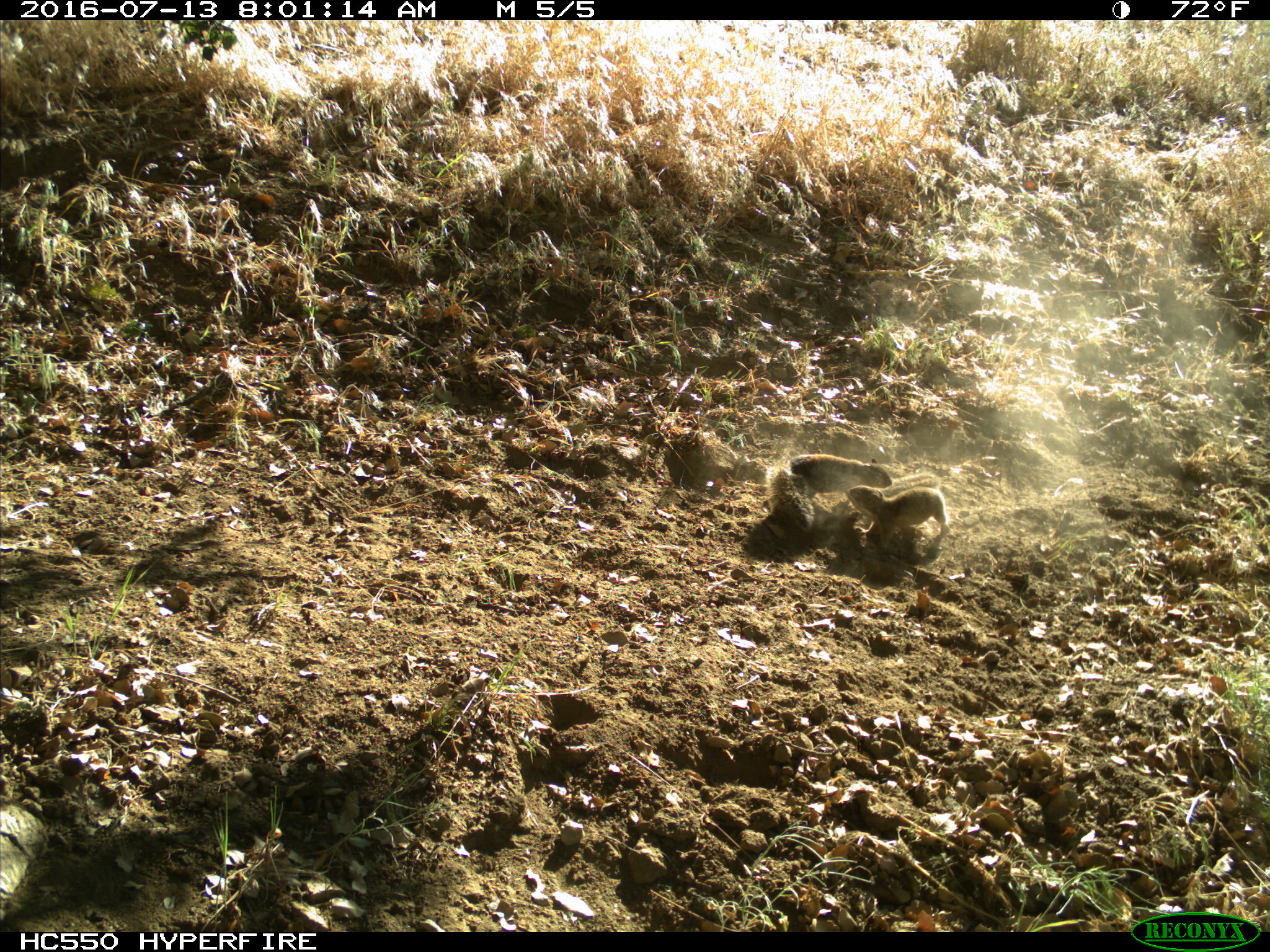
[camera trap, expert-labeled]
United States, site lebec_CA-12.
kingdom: Animalia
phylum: Chordata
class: Mammalia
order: Rodentia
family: Sciuridae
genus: Otospermophilus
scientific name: Otospermophilus beecheyi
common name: california ground squirrel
Otospermophilus beecheyi (california ground squirrel).